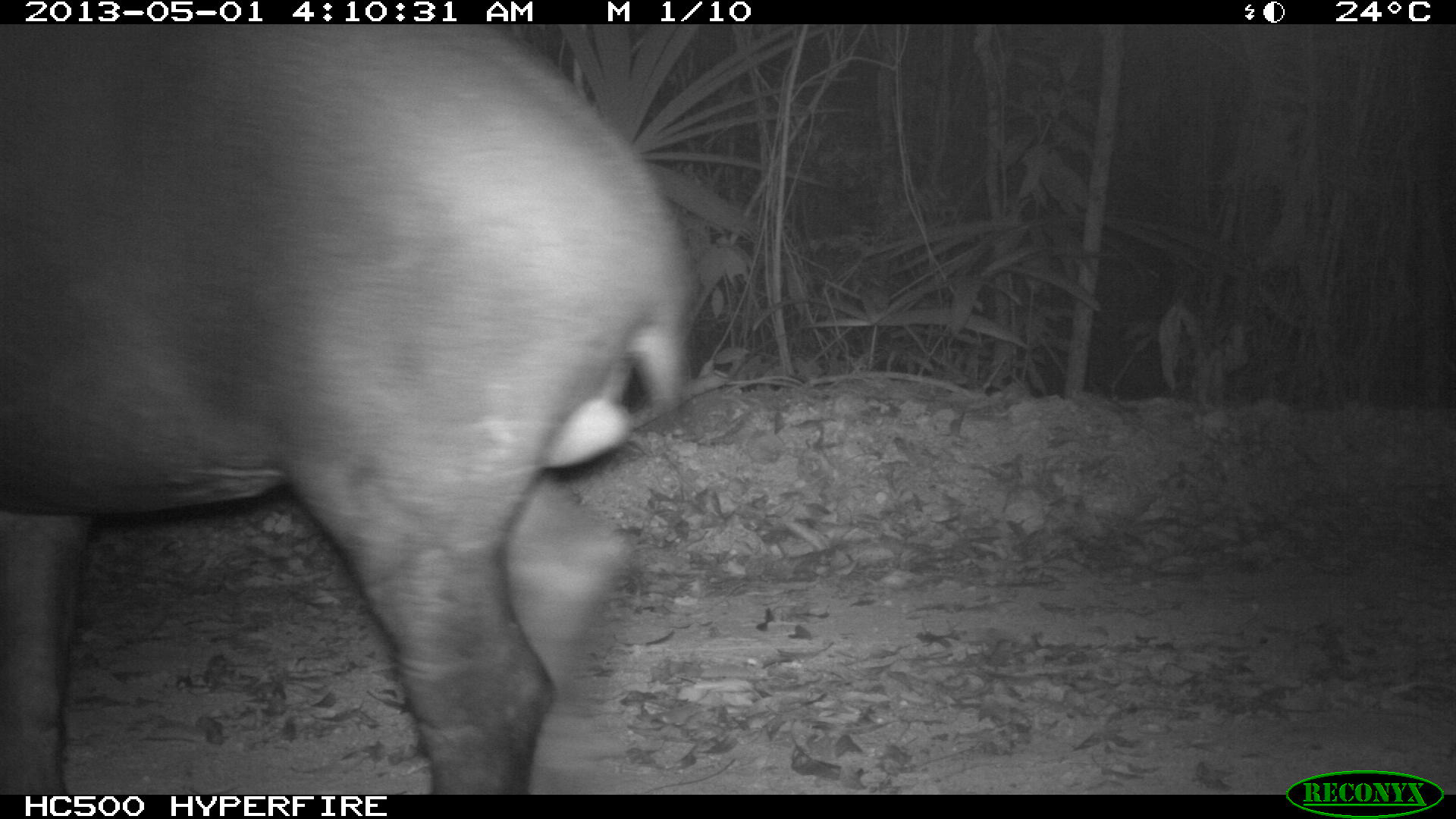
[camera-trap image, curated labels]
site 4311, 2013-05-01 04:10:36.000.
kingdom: Animalia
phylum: Chordata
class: Mammalia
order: Perissodactyla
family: Tapiridae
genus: Tapirus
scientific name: Tapirus bairdii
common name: baird's tapir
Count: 1.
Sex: male.